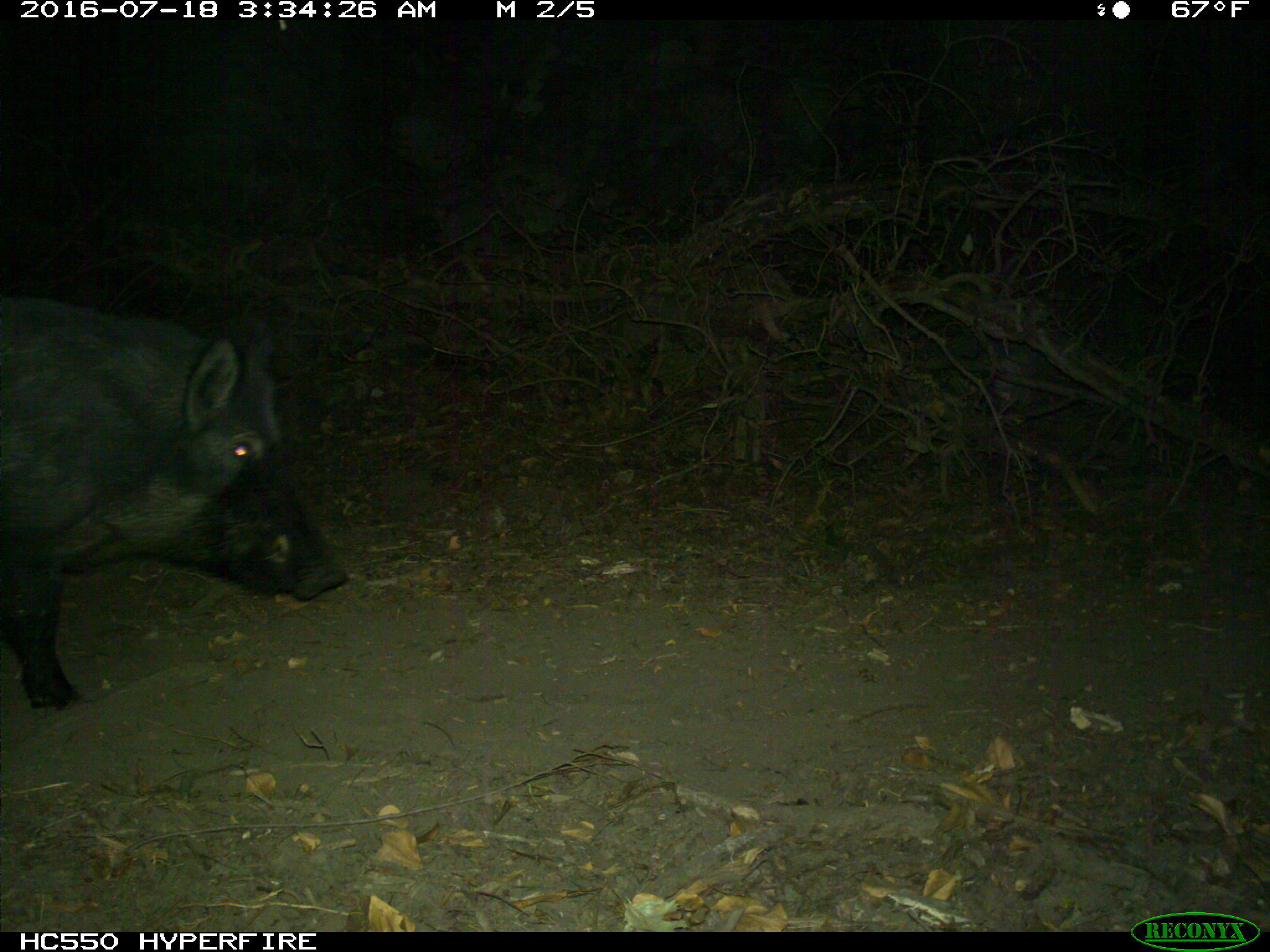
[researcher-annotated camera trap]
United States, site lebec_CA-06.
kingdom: Animalia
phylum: Chordata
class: Mammalia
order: Artiodactyla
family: Suidae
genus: Sus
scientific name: Sus scrofa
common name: wild boar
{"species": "Sus scrofa (wild boar)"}